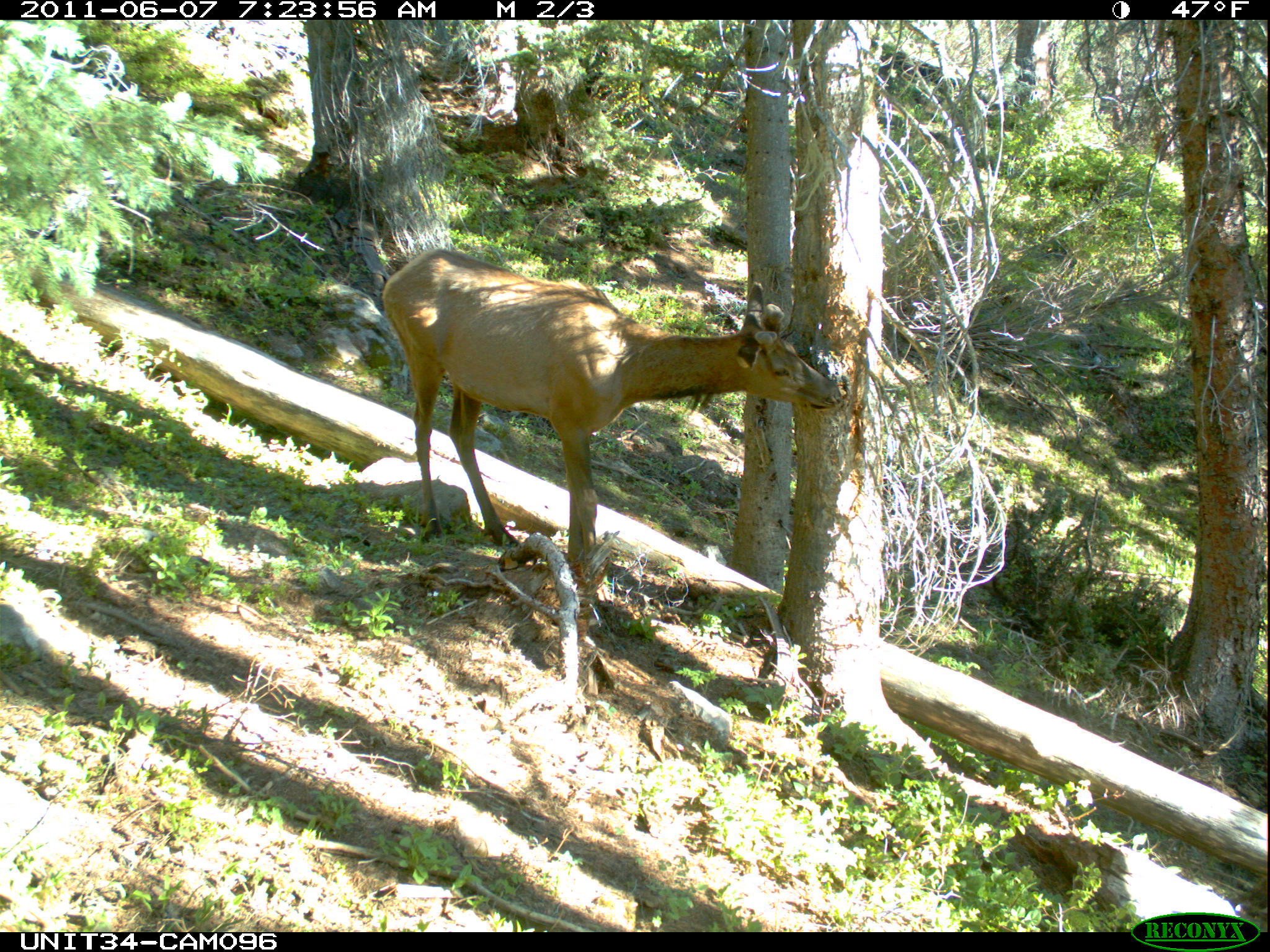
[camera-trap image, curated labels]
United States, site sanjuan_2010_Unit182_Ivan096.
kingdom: Animalia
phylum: Chordata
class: Mammalia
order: Artiodactyla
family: Cervidae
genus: Cervus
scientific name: Cervus elaphus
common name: red deer